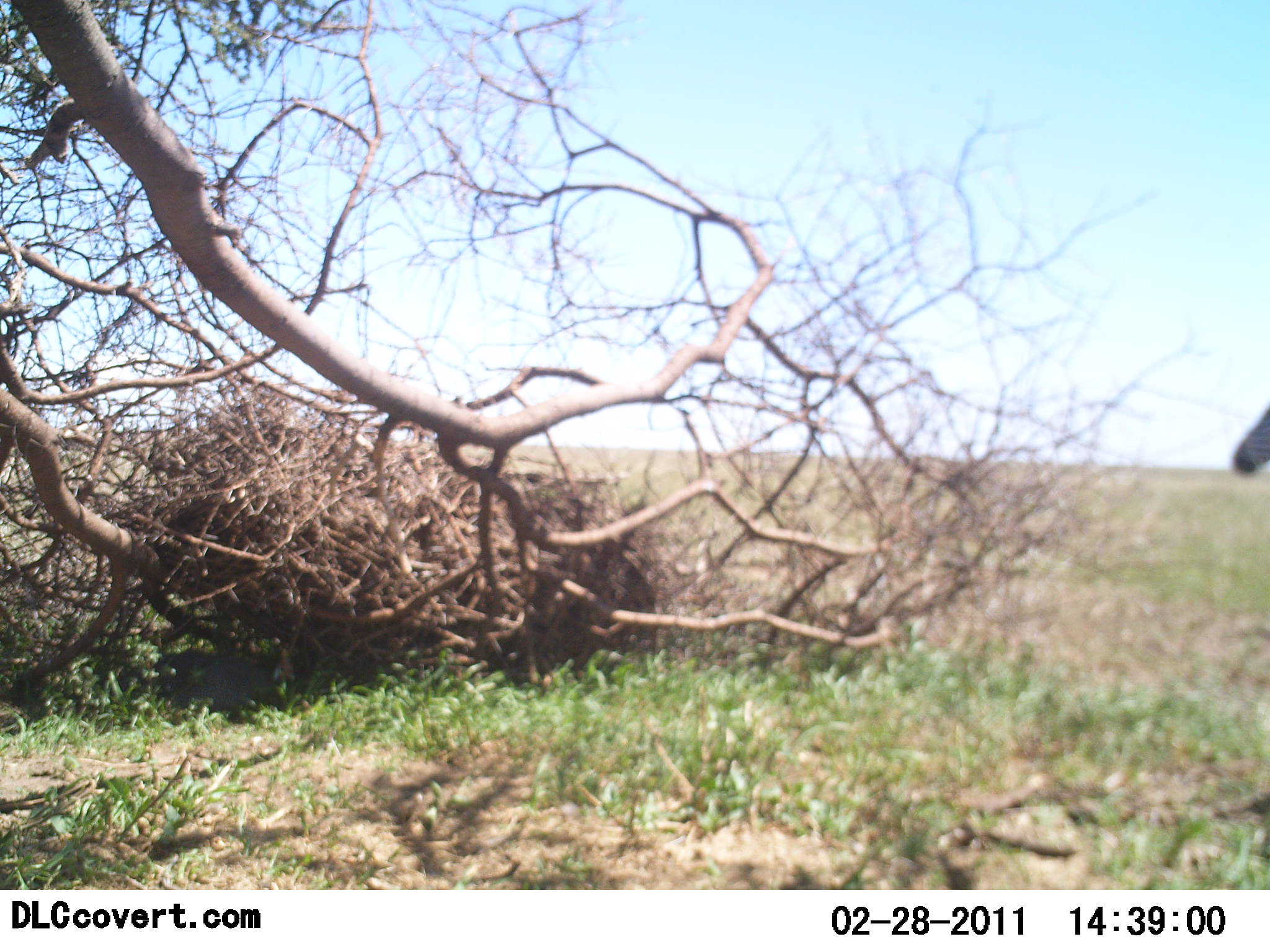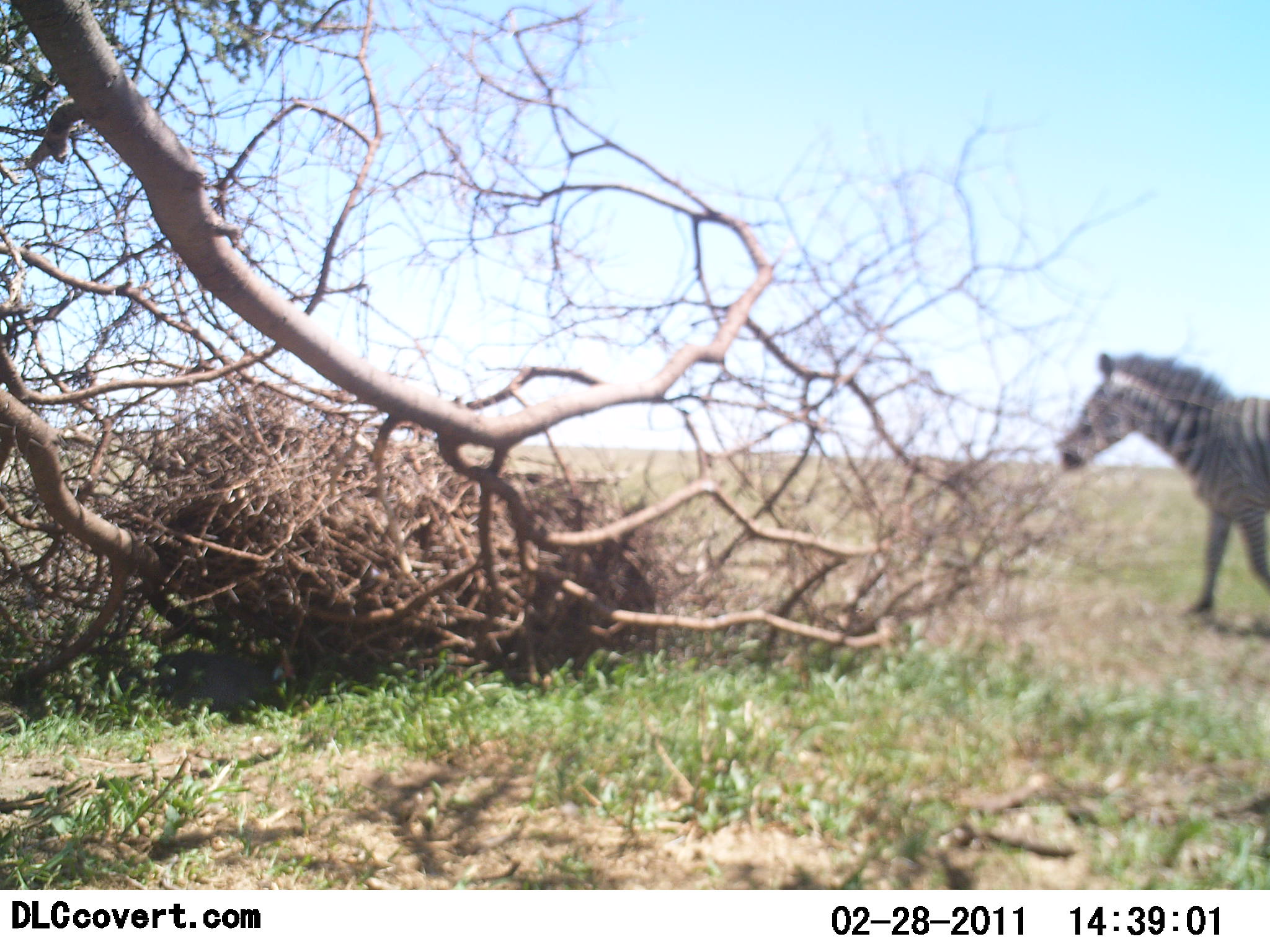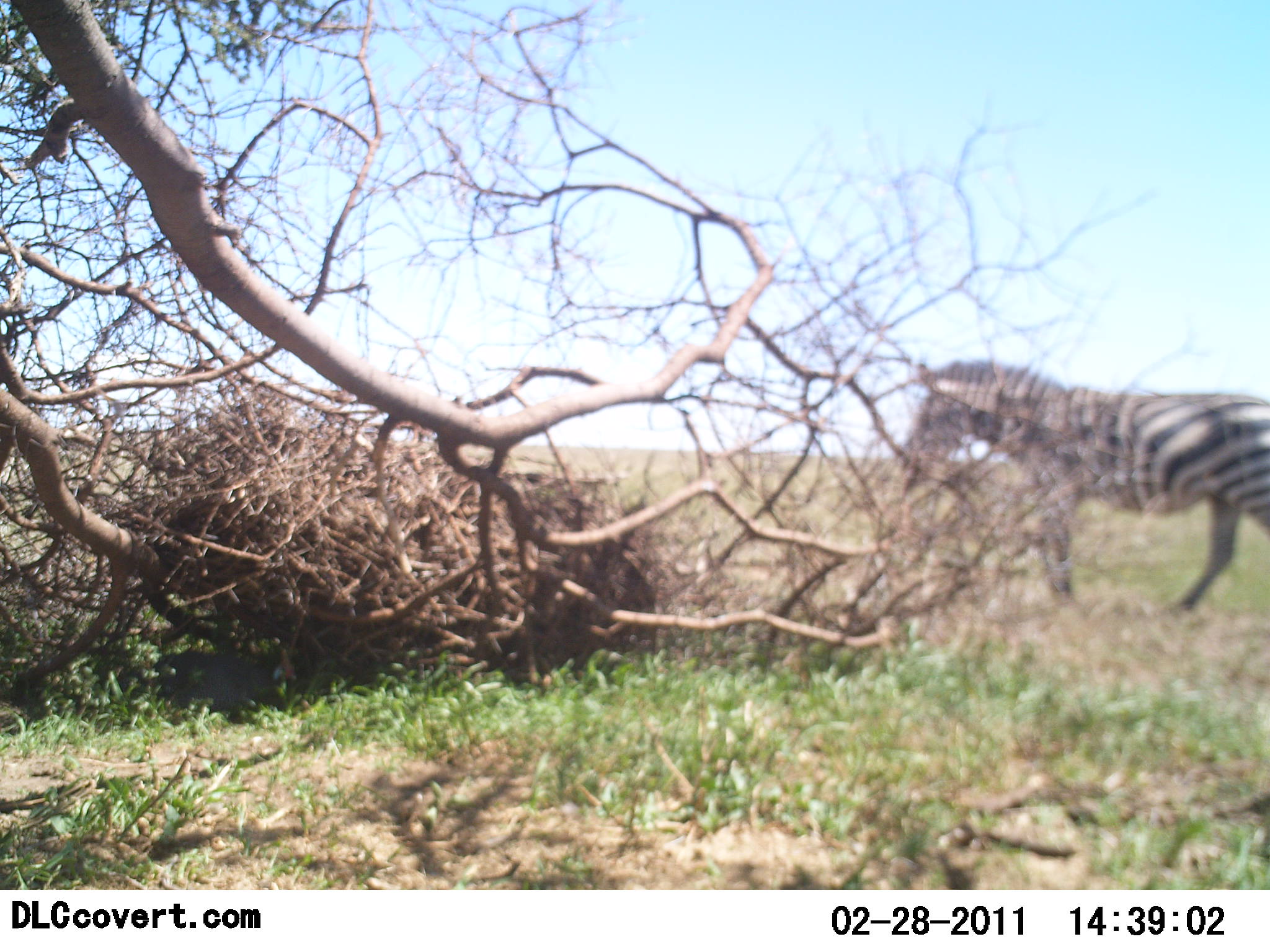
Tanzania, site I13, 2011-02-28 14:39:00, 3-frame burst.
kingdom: Animalia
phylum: Chordata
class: Mammalia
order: Perissodactyla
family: Equidae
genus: Equus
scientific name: Equus quagga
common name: plains zebra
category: zebra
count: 1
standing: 8%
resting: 0%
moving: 92%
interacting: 0%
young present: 0%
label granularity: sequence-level